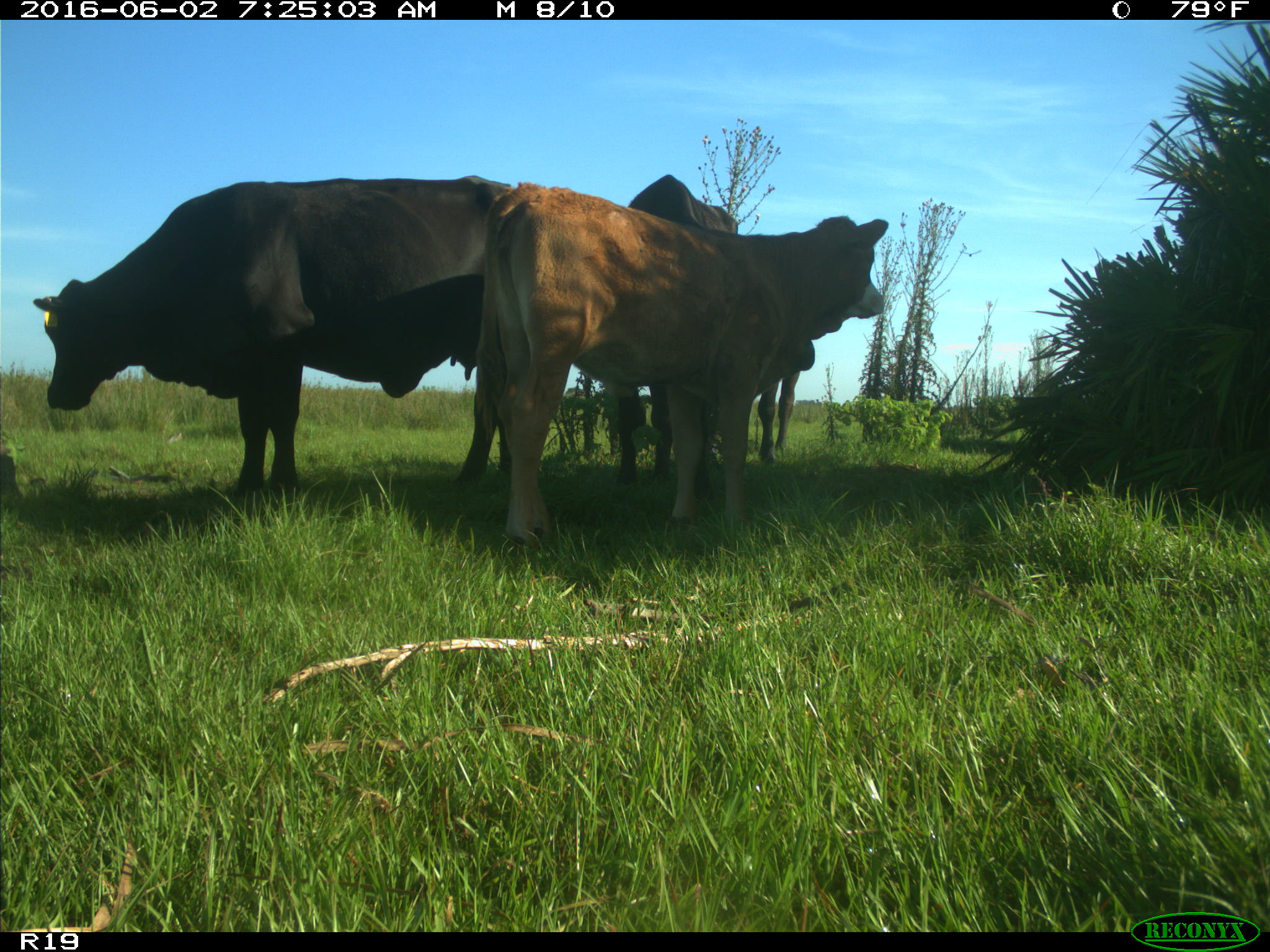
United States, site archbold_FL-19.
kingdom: Animalia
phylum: Chordata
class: Mammalia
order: Artiodactyla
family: Bovidae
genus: Bos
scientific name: Bos taurus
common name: domestic cow